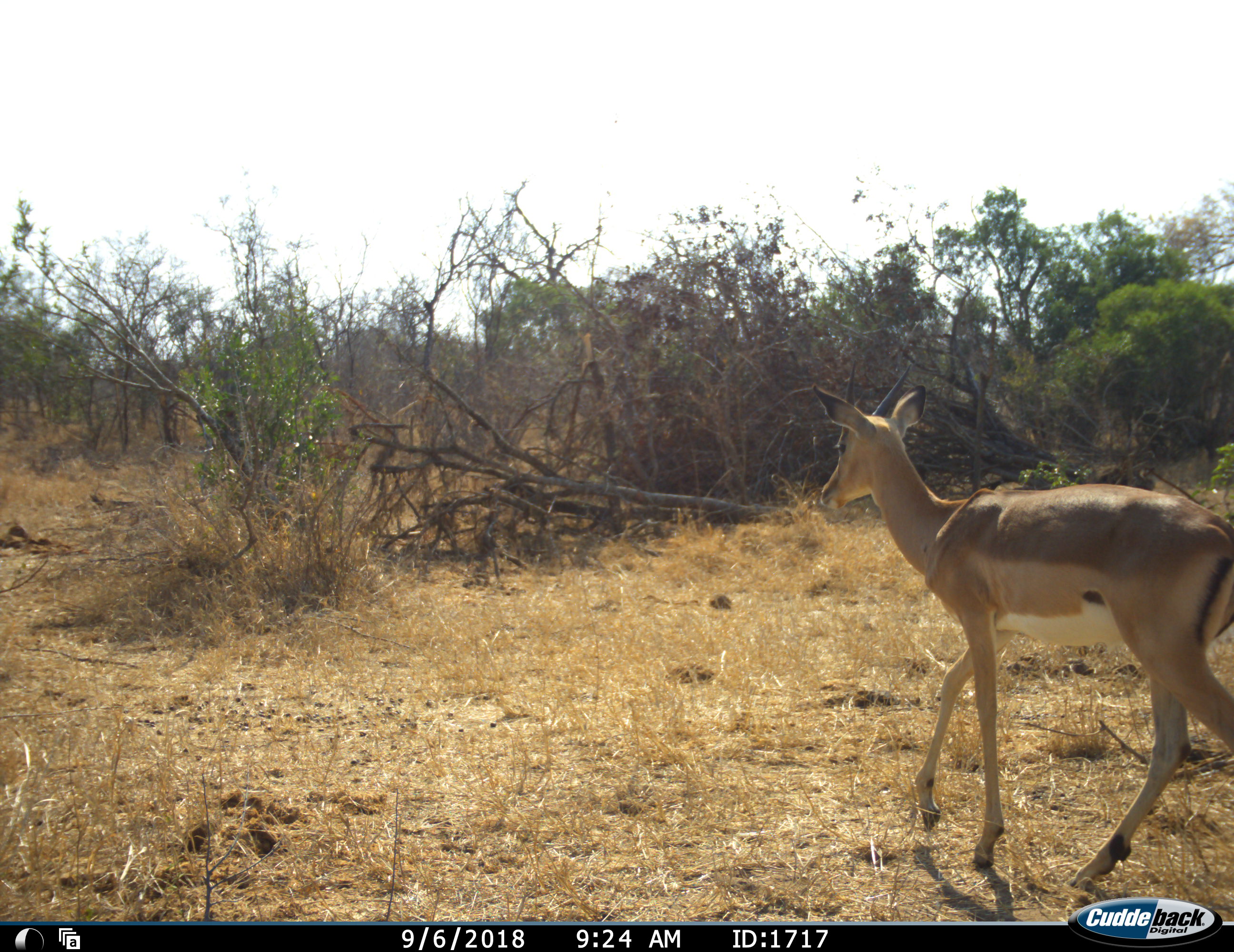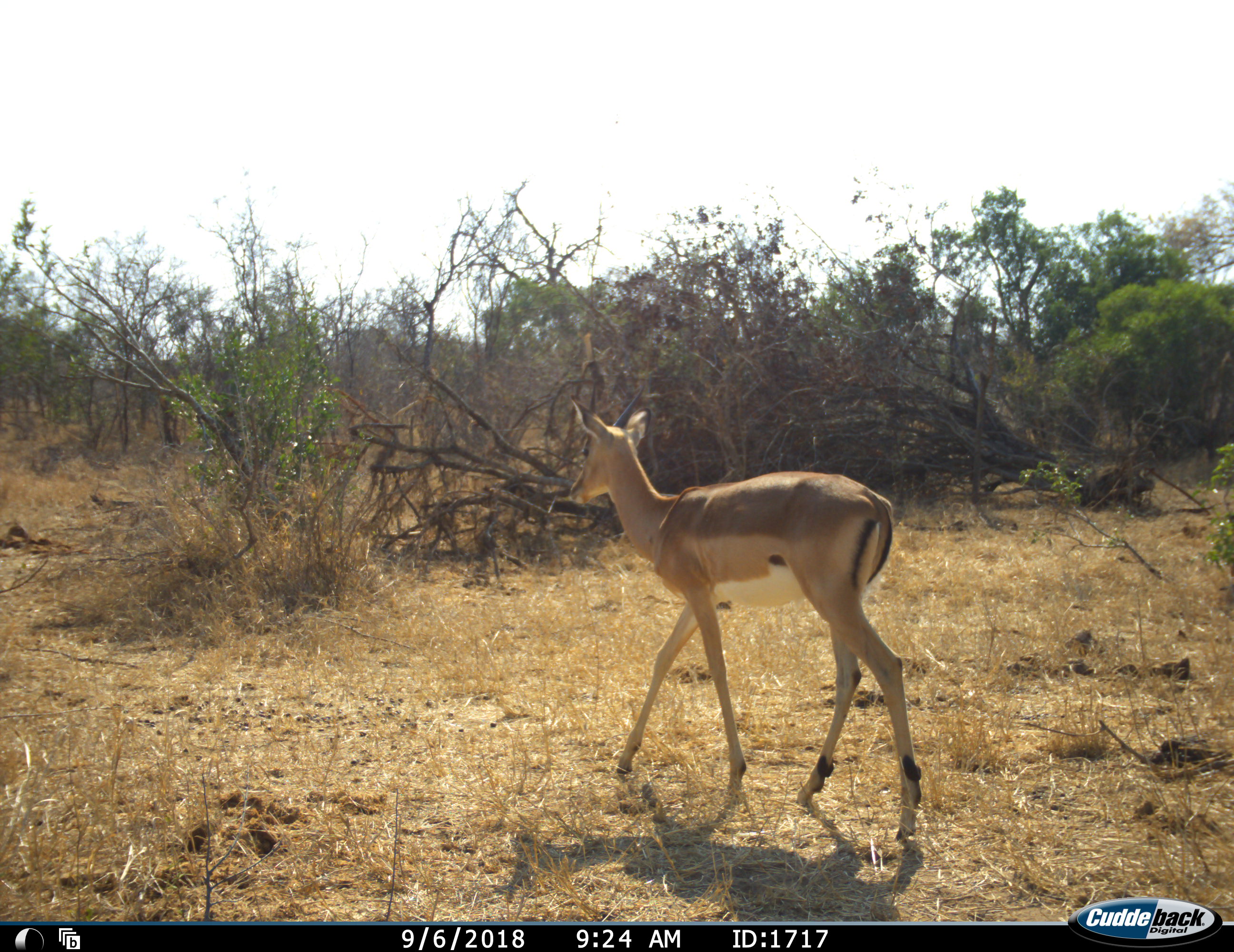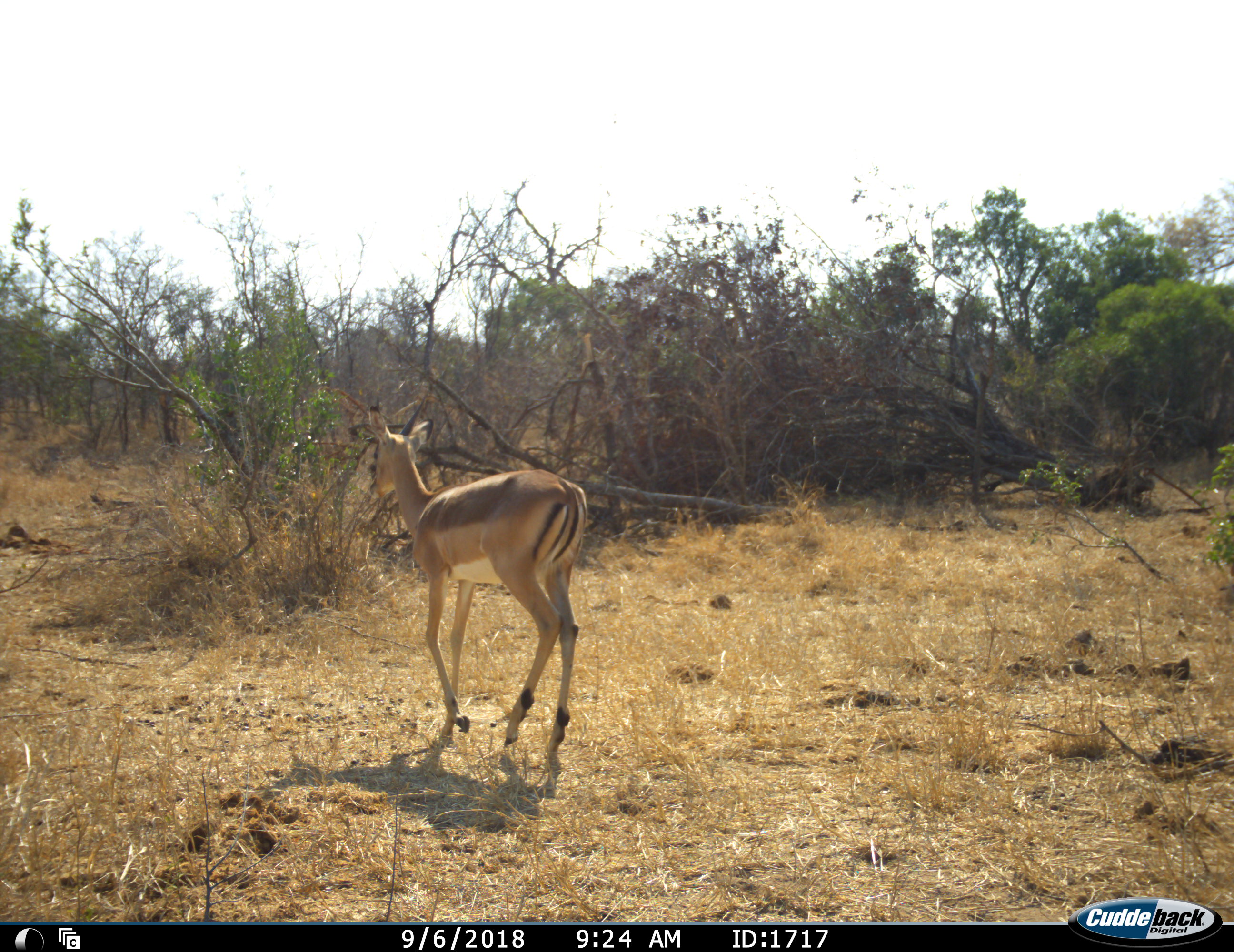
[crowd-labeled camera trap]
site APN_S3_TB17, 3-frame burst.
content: unidentified animal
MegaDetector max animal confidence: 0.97